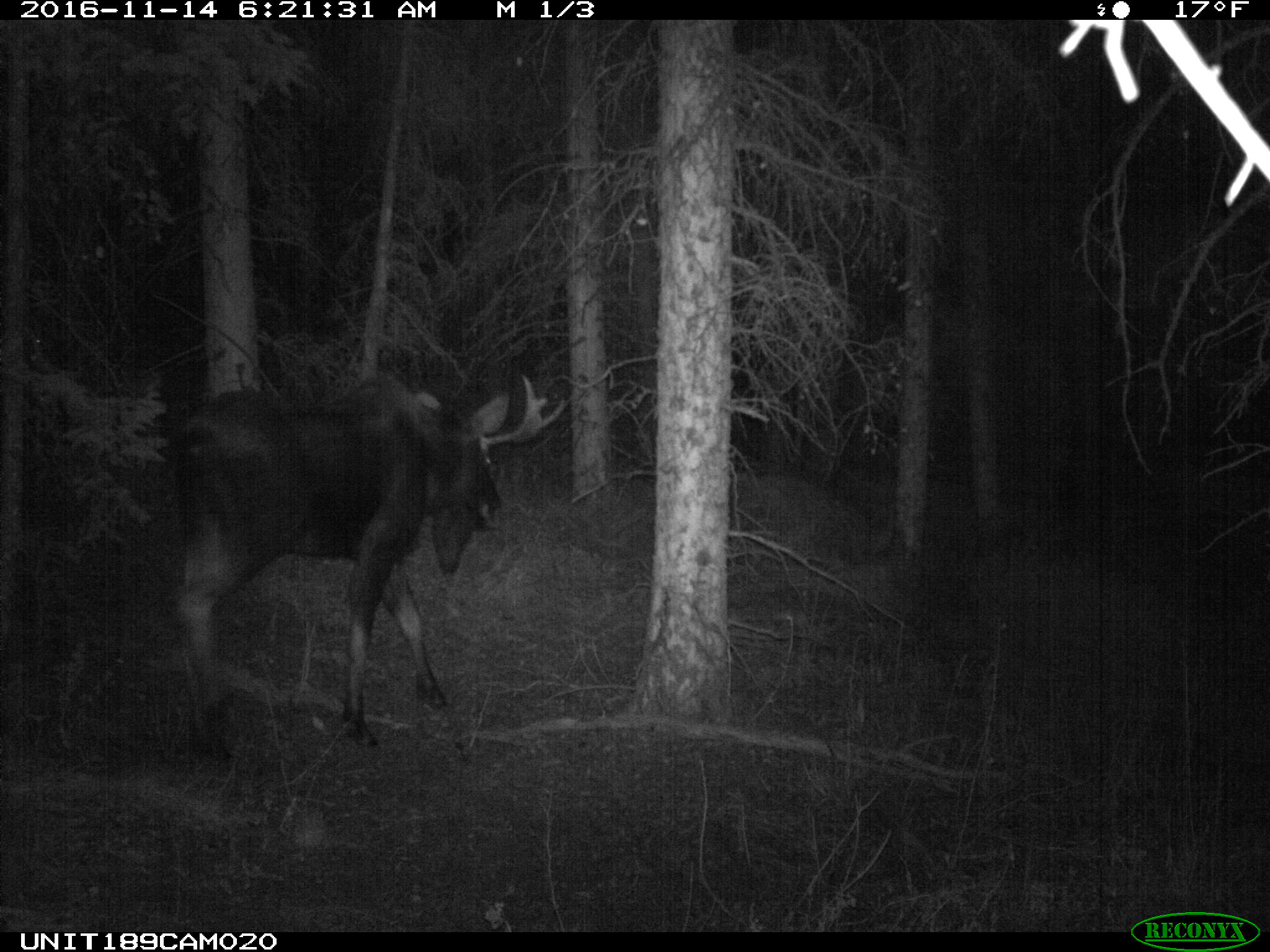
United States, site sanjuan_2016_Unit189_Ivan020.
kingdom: Animalia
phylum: Chordata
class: Mammalia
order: Artiodactyla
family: Cervidae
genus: Alces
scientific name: Alces alces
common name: moose